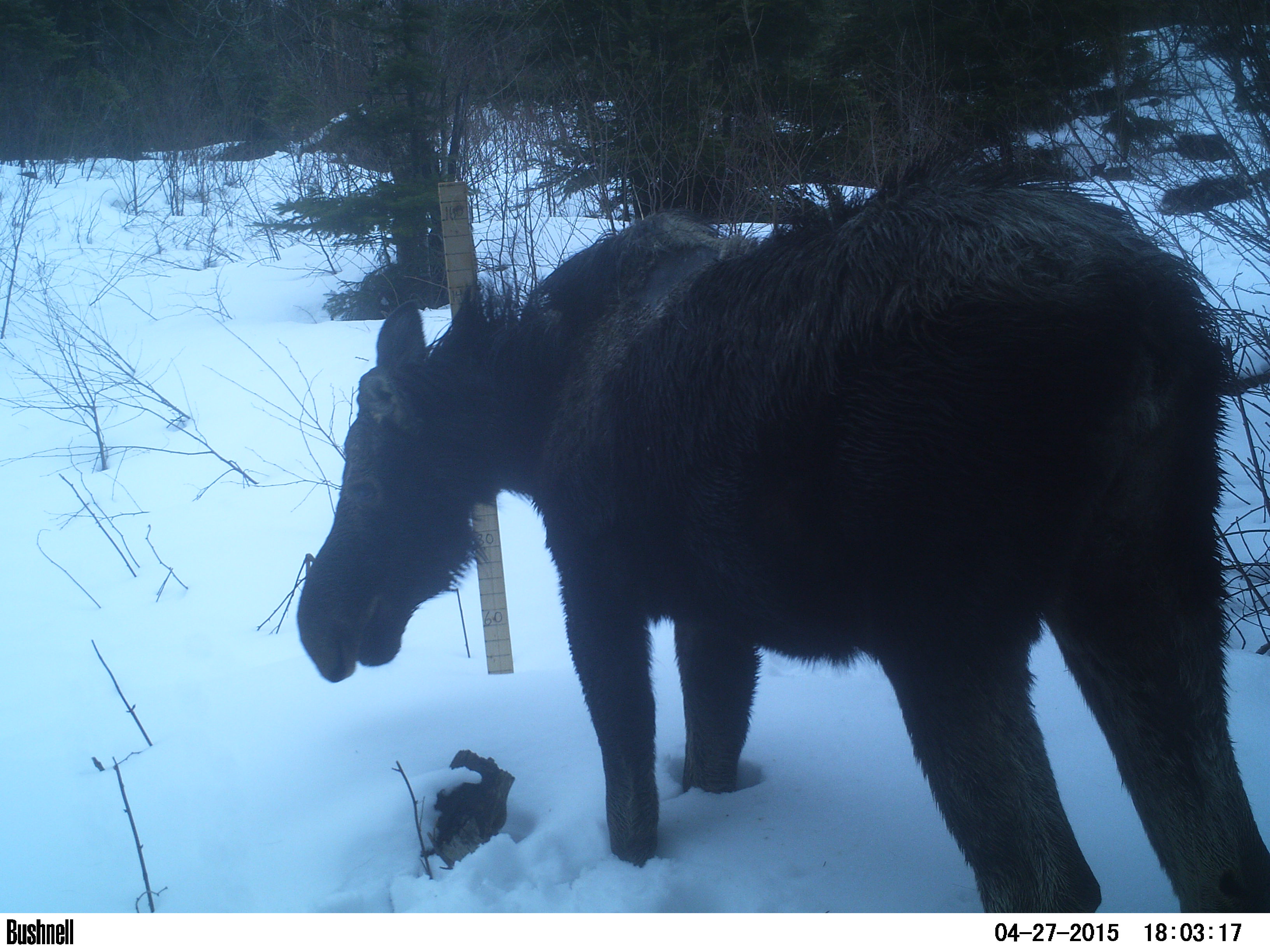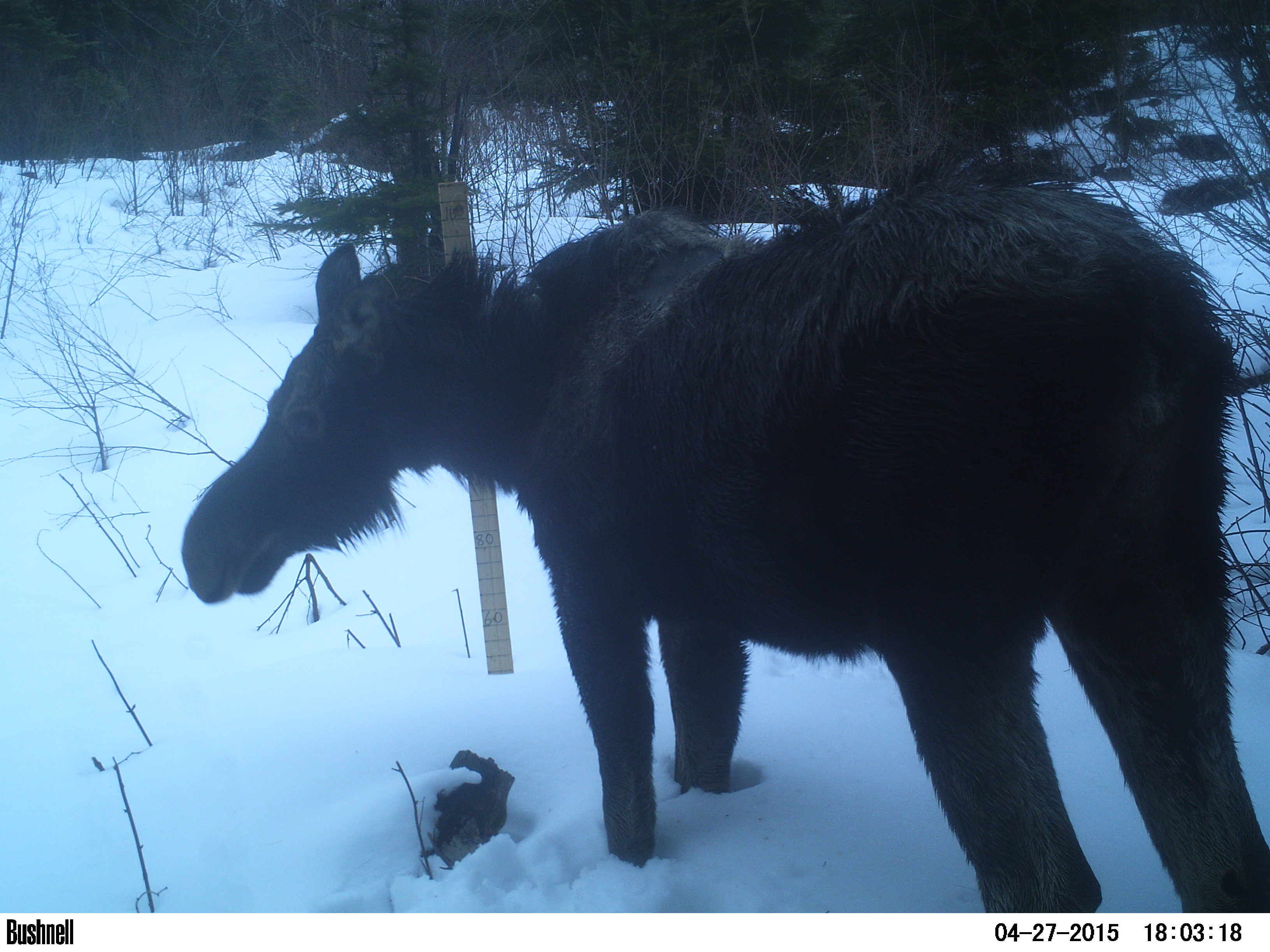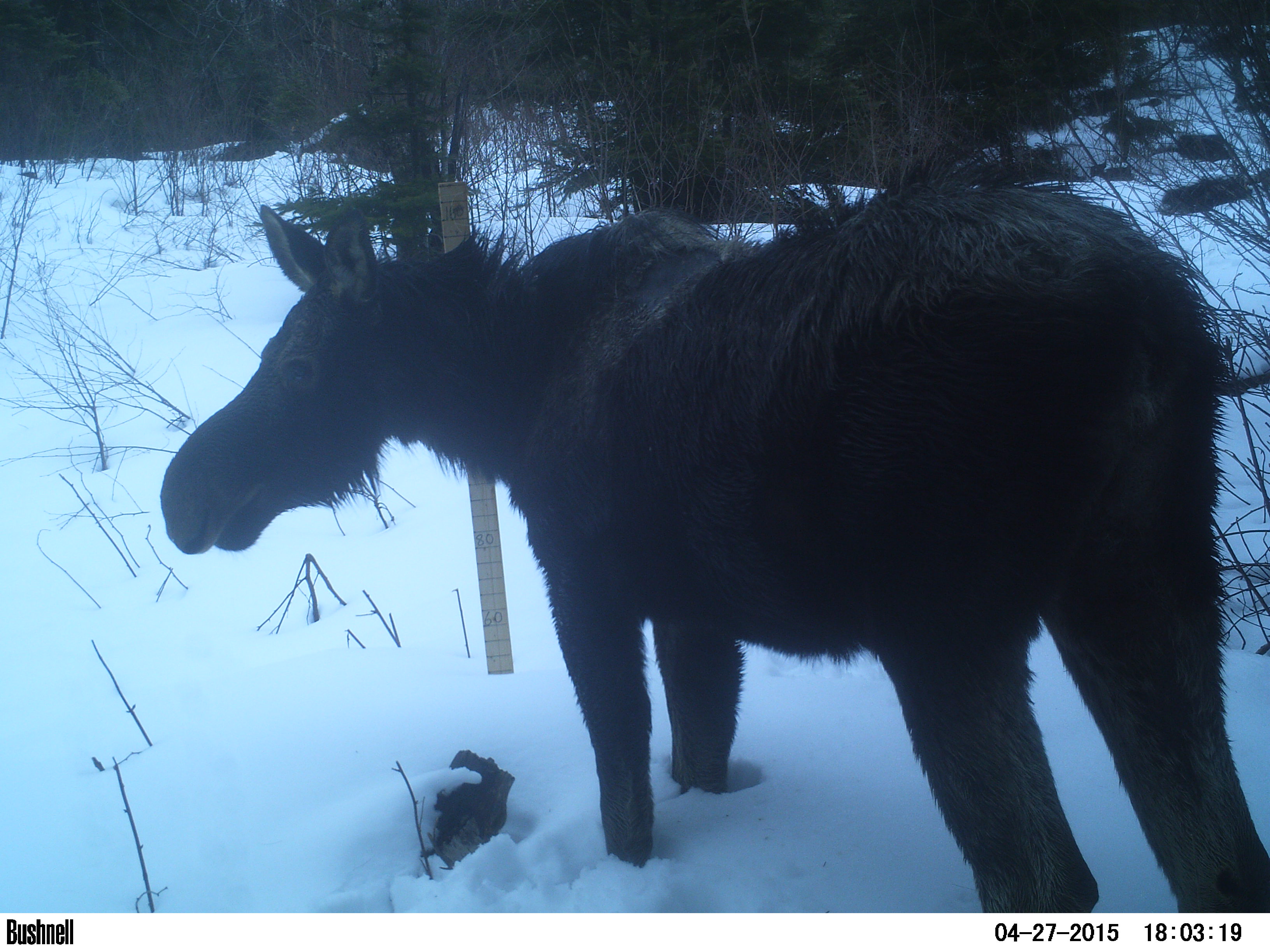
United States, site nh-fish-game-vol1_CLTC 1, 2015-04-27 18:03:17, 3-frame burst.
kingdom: Animalia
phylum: Chordata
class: Mammalia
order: Artiodactyla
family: Cervidae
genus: Alces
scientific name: Alces alces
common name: moose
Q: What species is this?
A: Moose (Alces alces).